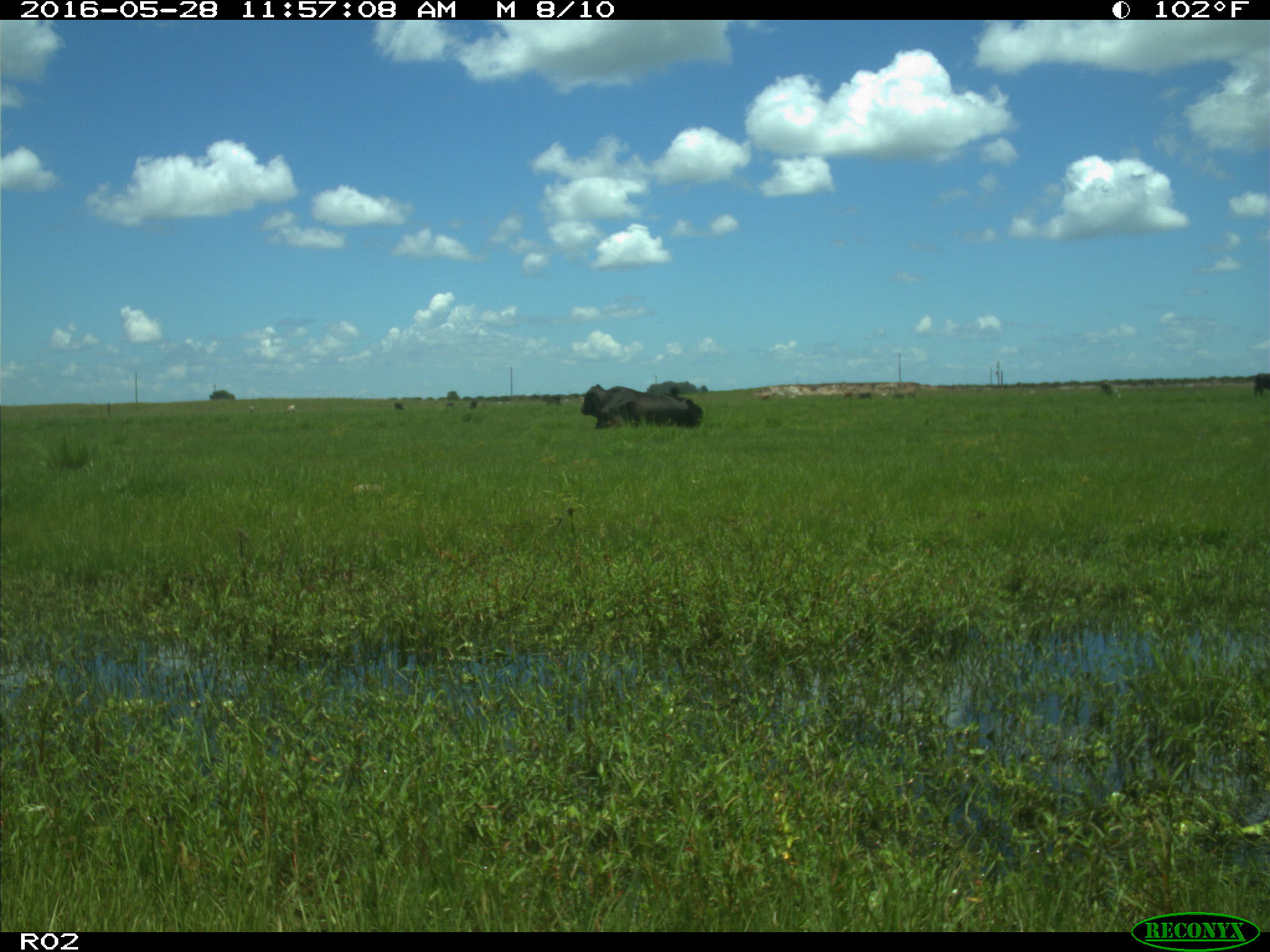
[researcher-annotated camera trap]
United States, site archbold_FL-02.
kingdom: Animalia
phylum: Chordata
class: Mammalia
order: Artiodactyla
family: Bovidae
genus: Bos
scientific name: Bos taurus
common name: domestic cow